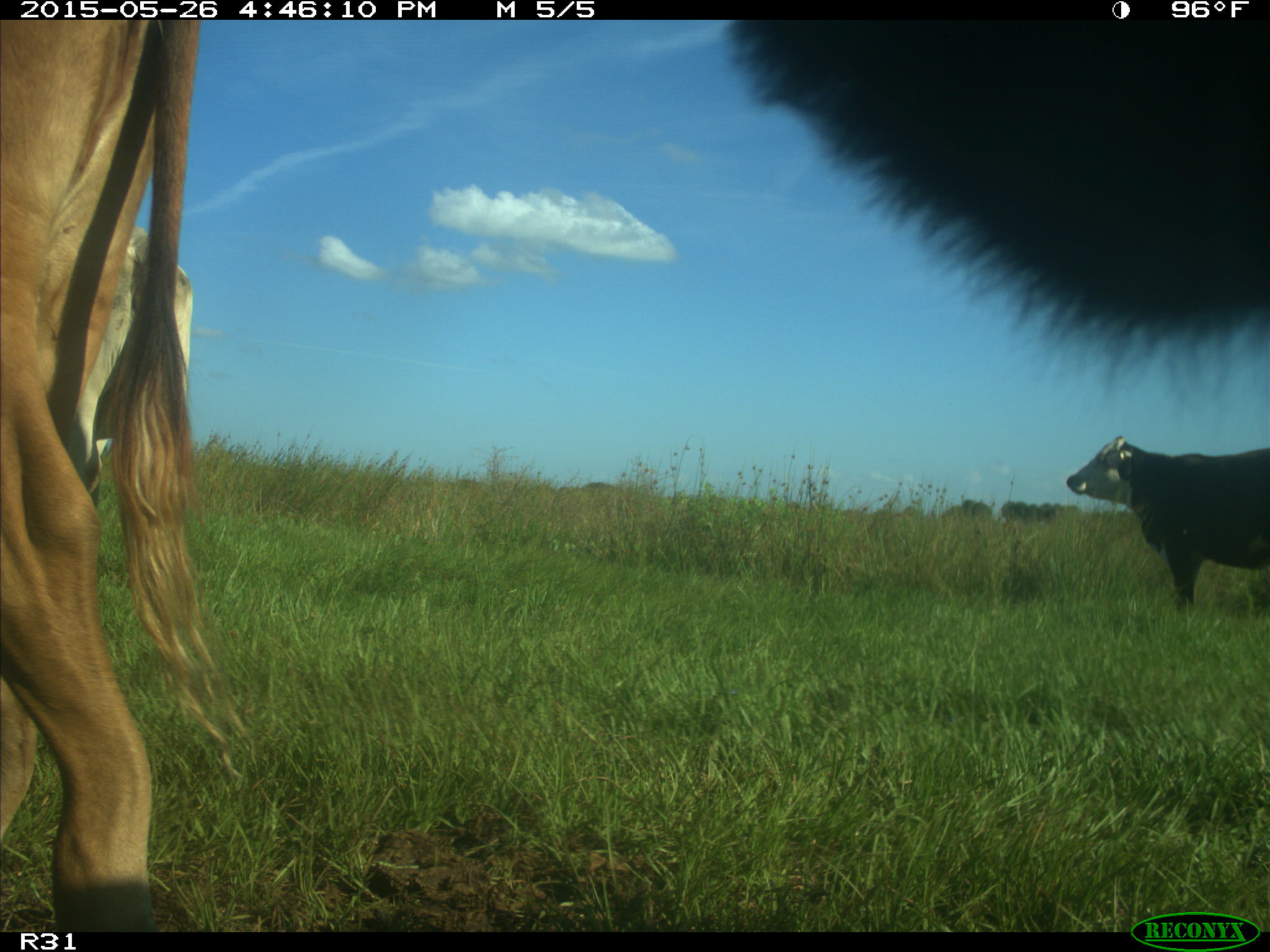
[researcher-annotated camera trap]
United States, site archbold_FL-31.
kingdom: Animalia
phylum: Chordata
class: Mammalia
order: Artiodactyla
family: Bovidae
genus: Bos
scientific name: Bos taurus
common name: domestic cow